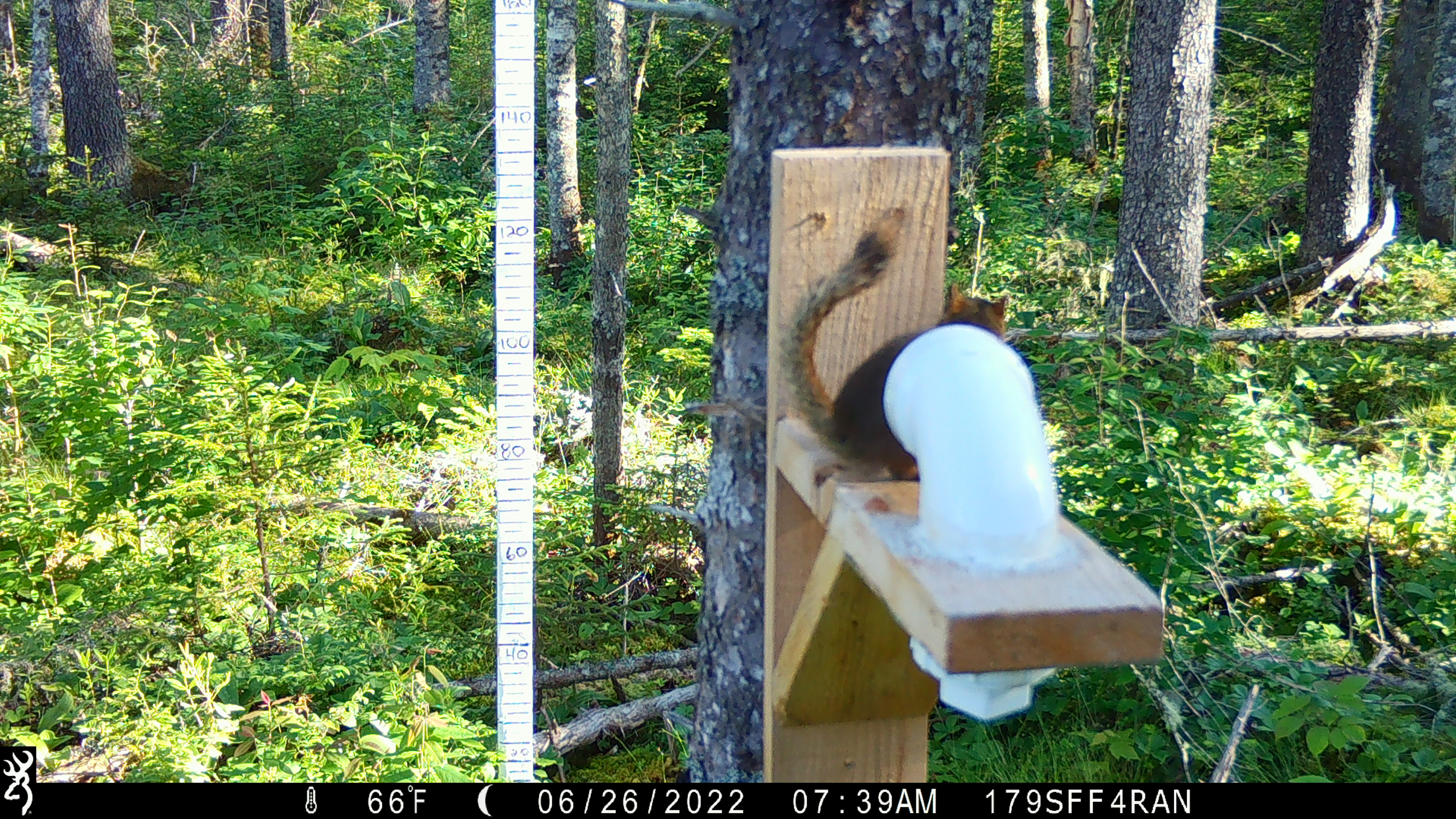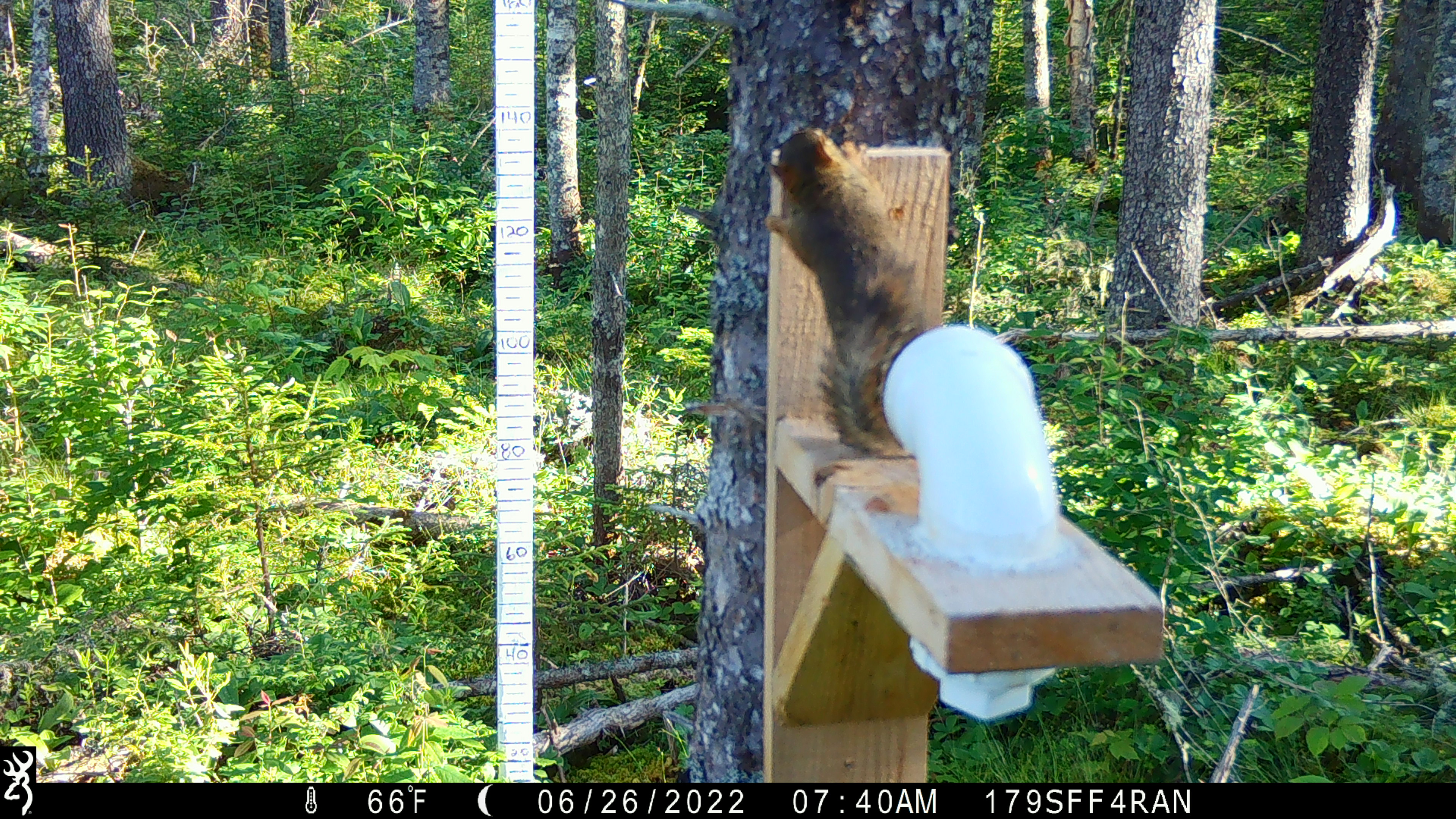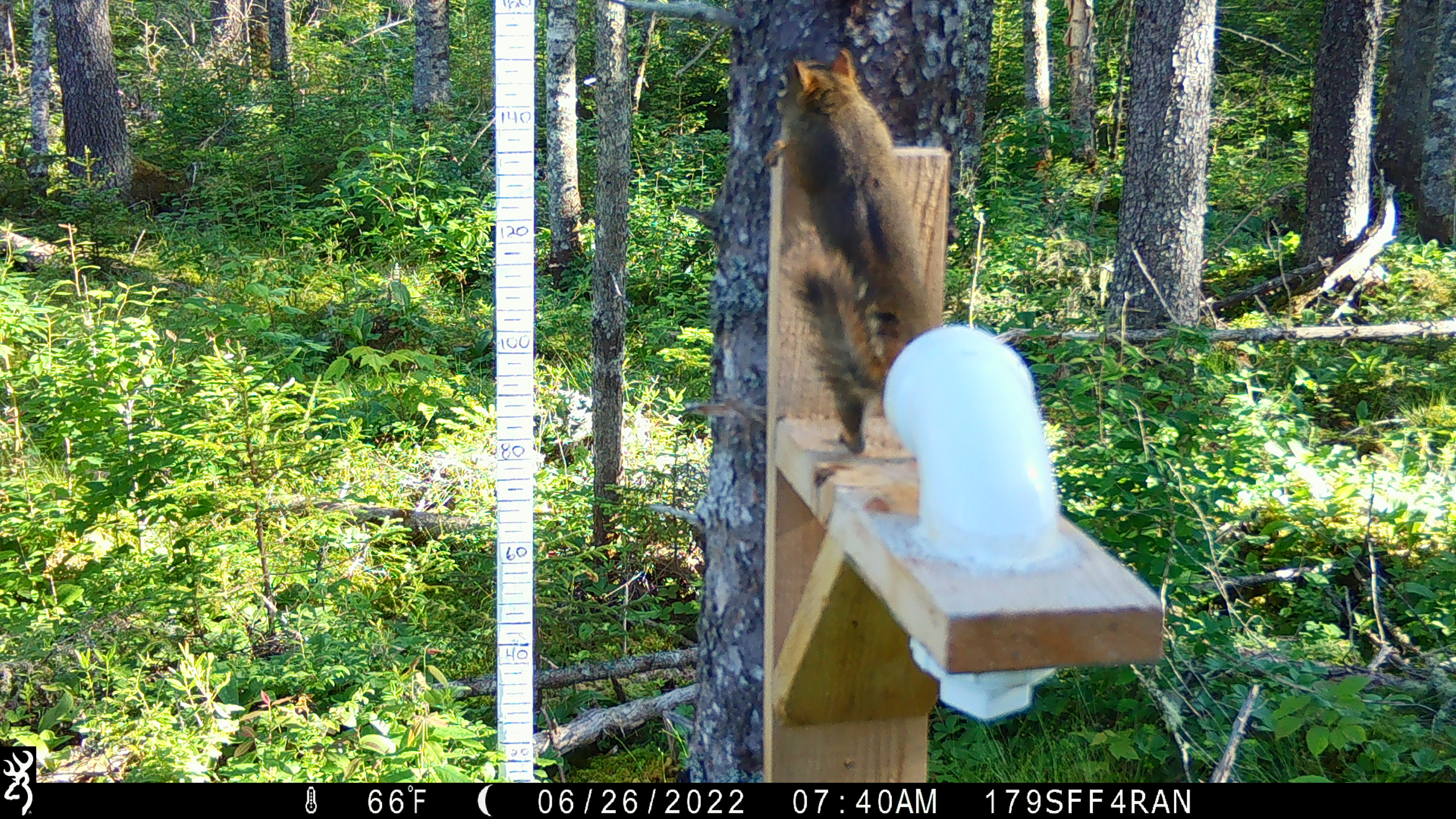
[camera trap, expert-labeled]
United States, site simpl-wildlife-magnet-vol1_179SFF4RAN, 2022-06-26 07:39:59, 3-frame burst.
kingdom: Animalia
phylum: Chordata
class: Mammalia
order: Rodentia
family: Sciuridae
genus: Tamiasciurus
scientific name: Tamiasciurus hudsonicus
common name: red squirrel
Red squirrel (Tamiasciurus hudsonicus).